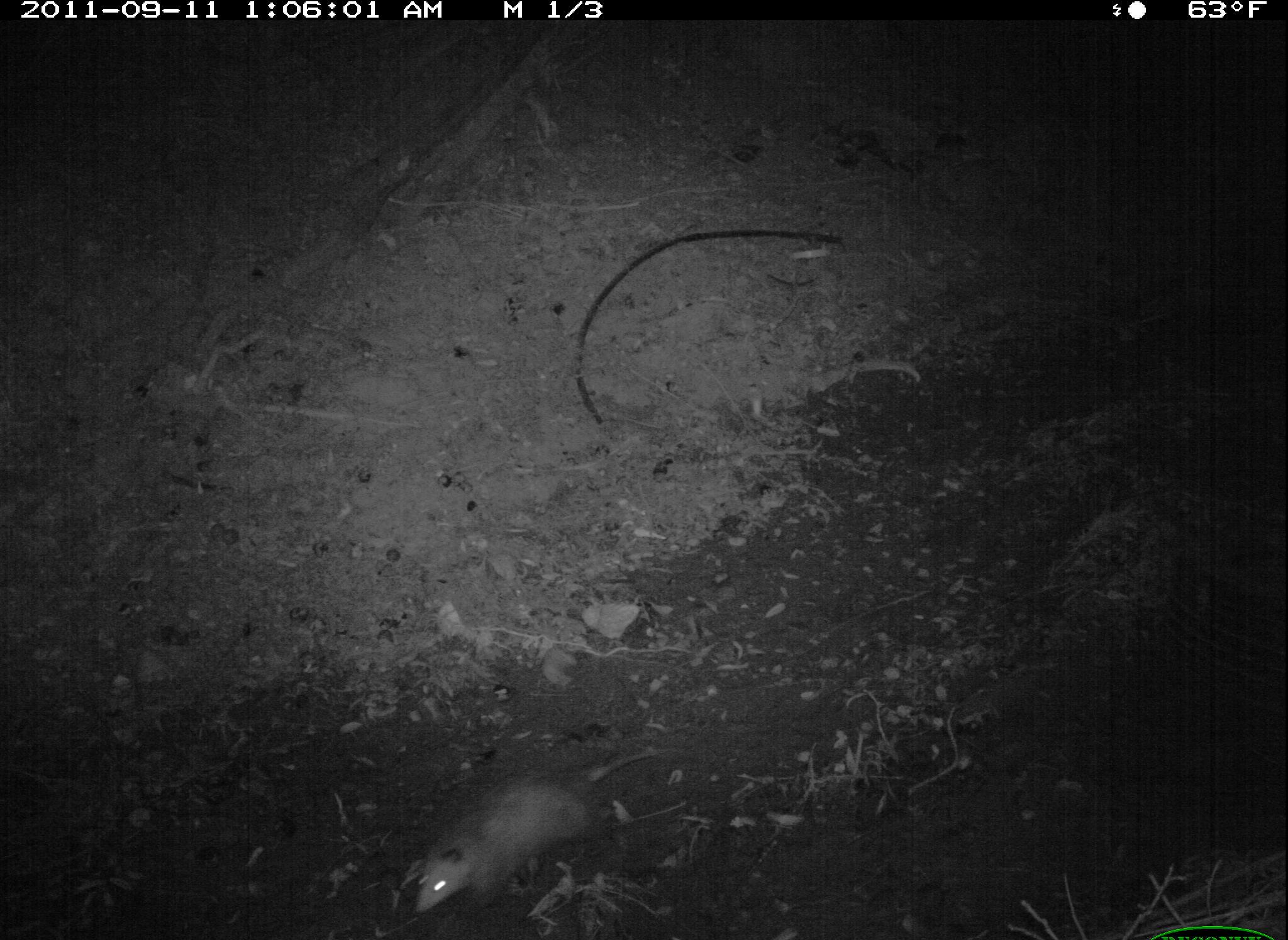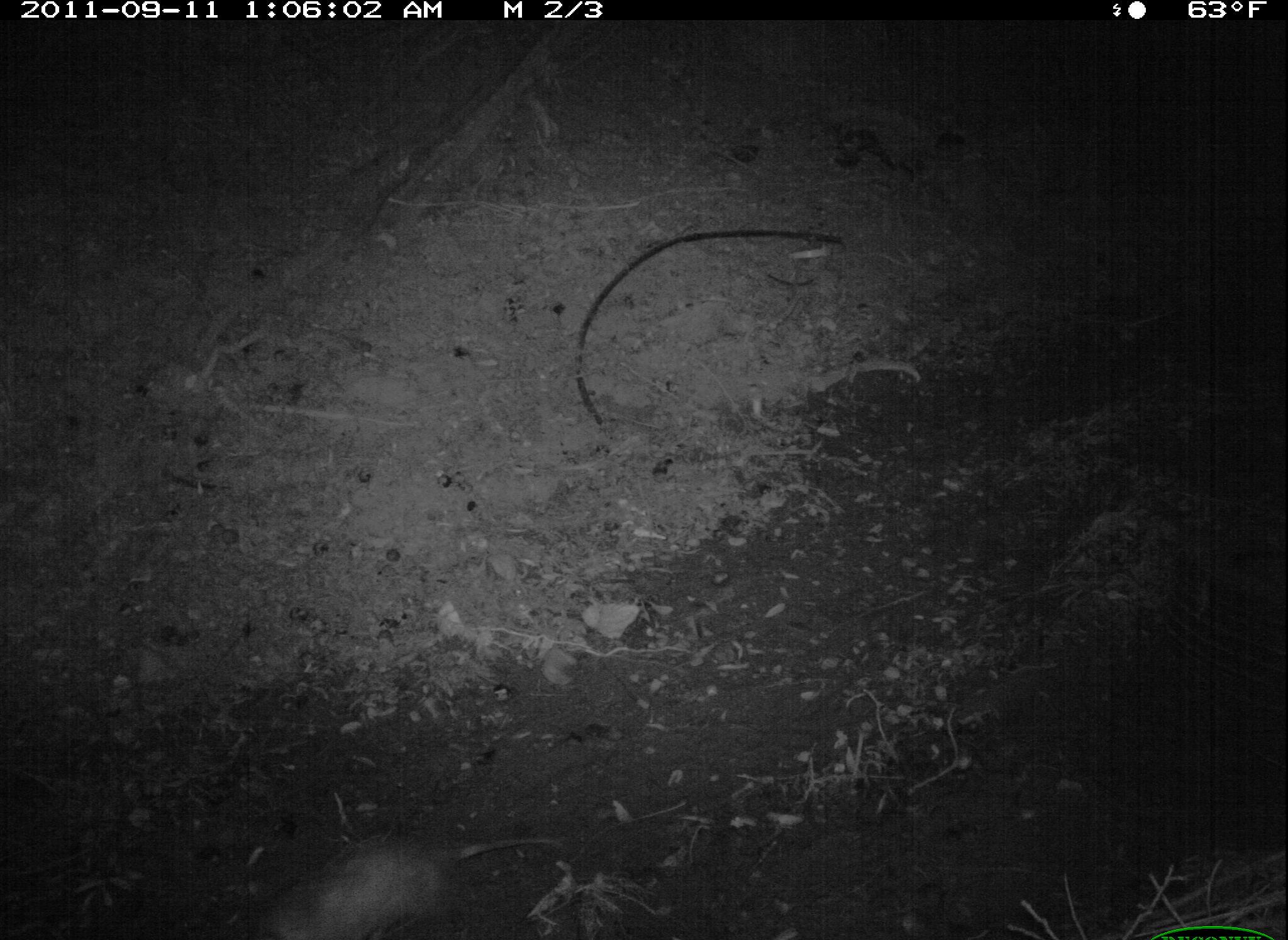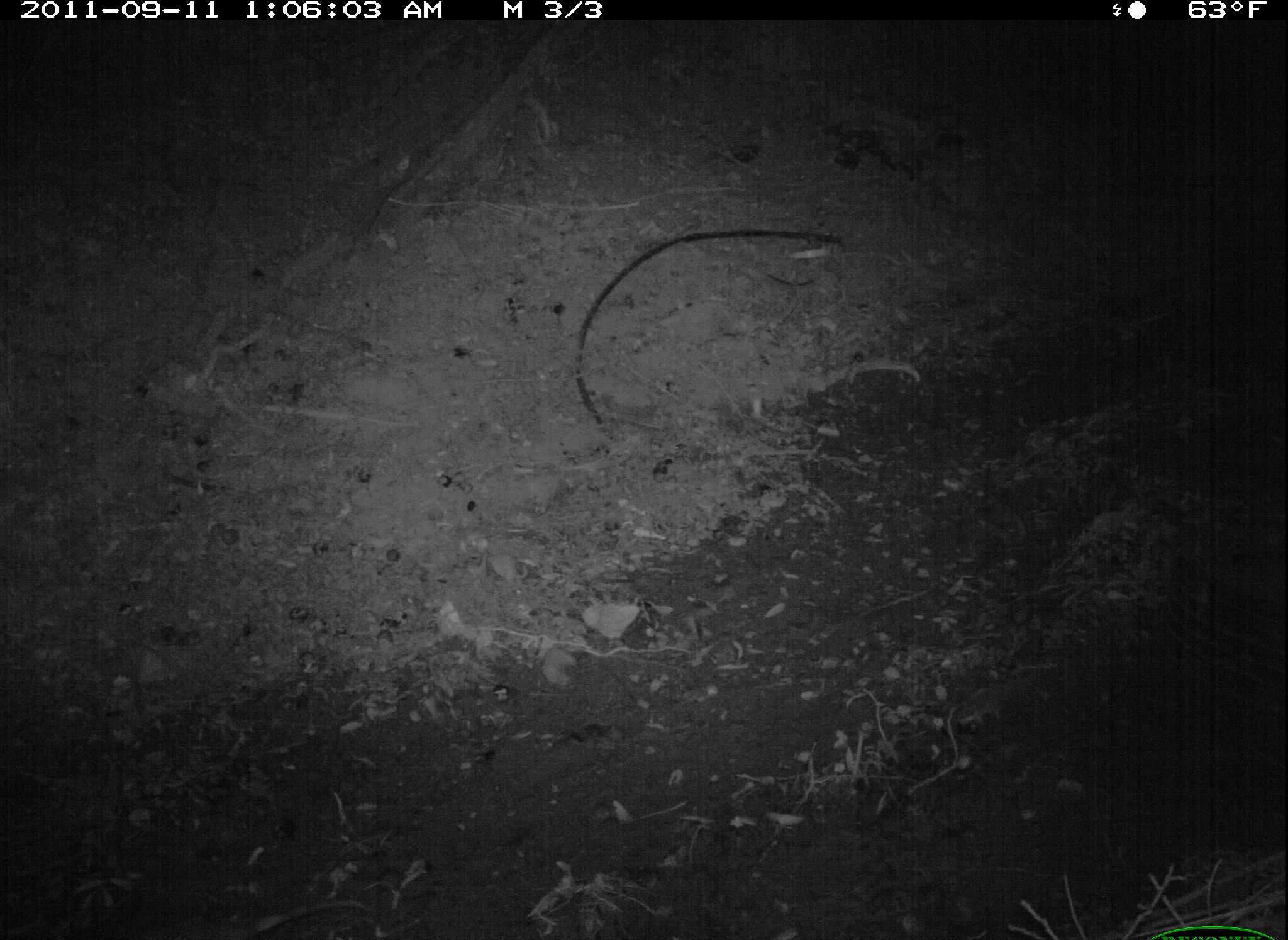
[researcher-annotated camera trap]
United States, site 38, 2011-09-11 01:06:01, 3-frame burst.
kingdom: Animalia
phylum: Chordata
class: Mammalia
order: Didelphimorphia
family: Didelphidae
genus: Didelphis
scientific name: Didelphis virginiana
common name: virginia opossum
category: opossum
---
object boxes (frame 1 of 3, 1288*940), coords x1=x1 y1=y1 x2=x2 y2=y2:
opossum: x1=409 y1=739 x2=676 y2=928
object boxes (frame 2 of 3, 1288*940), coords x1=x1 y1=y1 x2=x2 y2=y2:
opossum: x1=213 y1=784 x2=586 y2=937